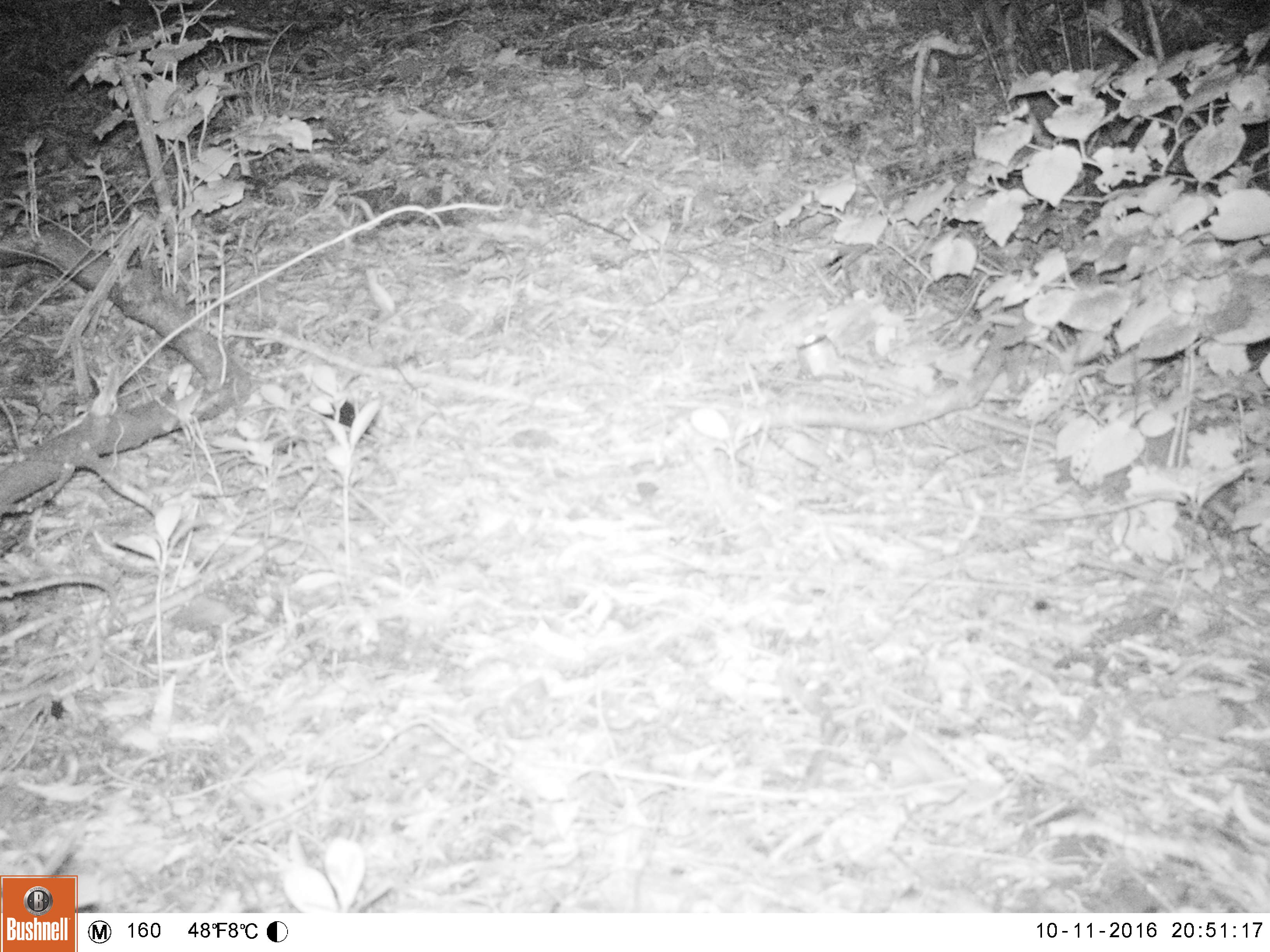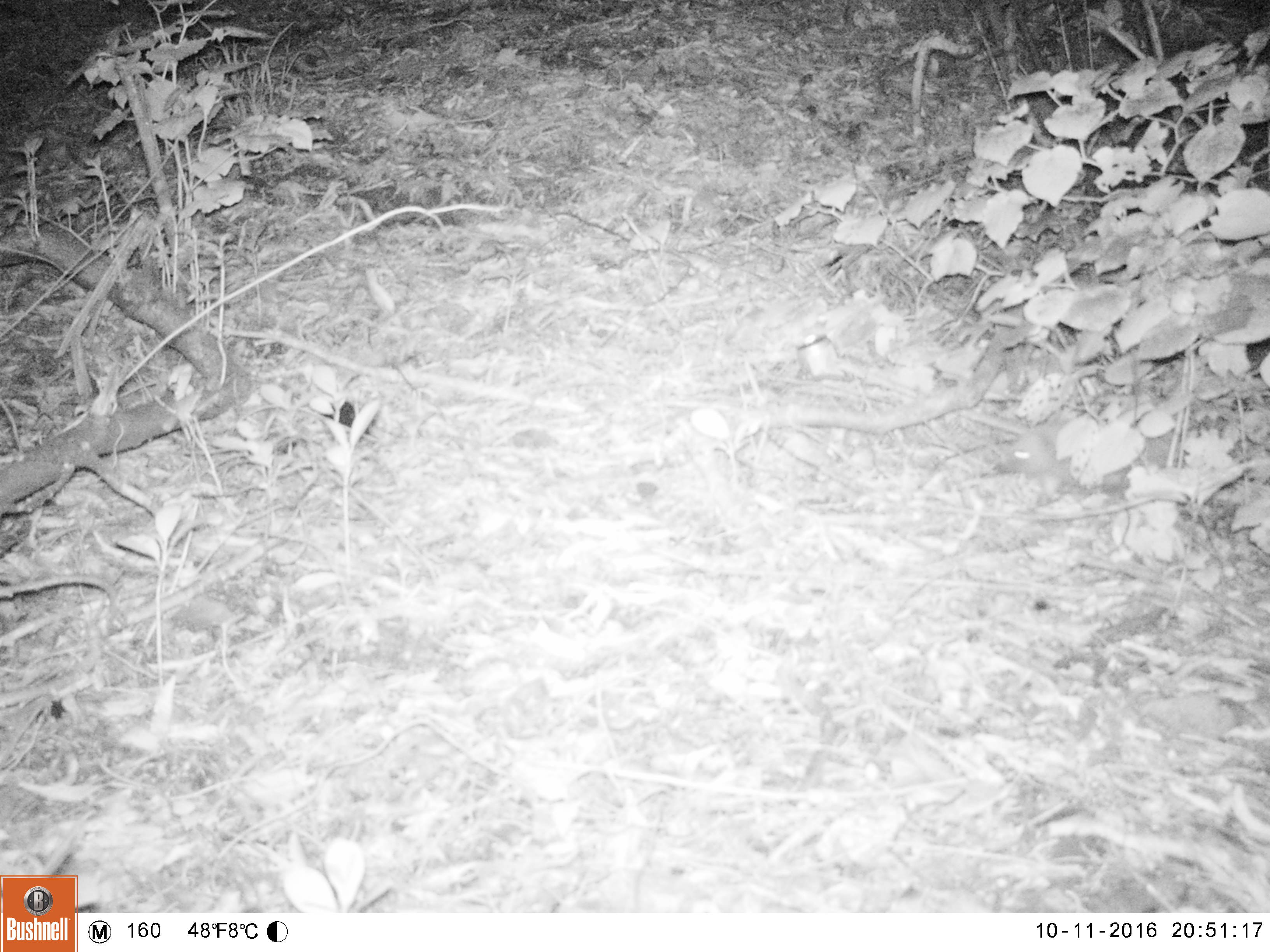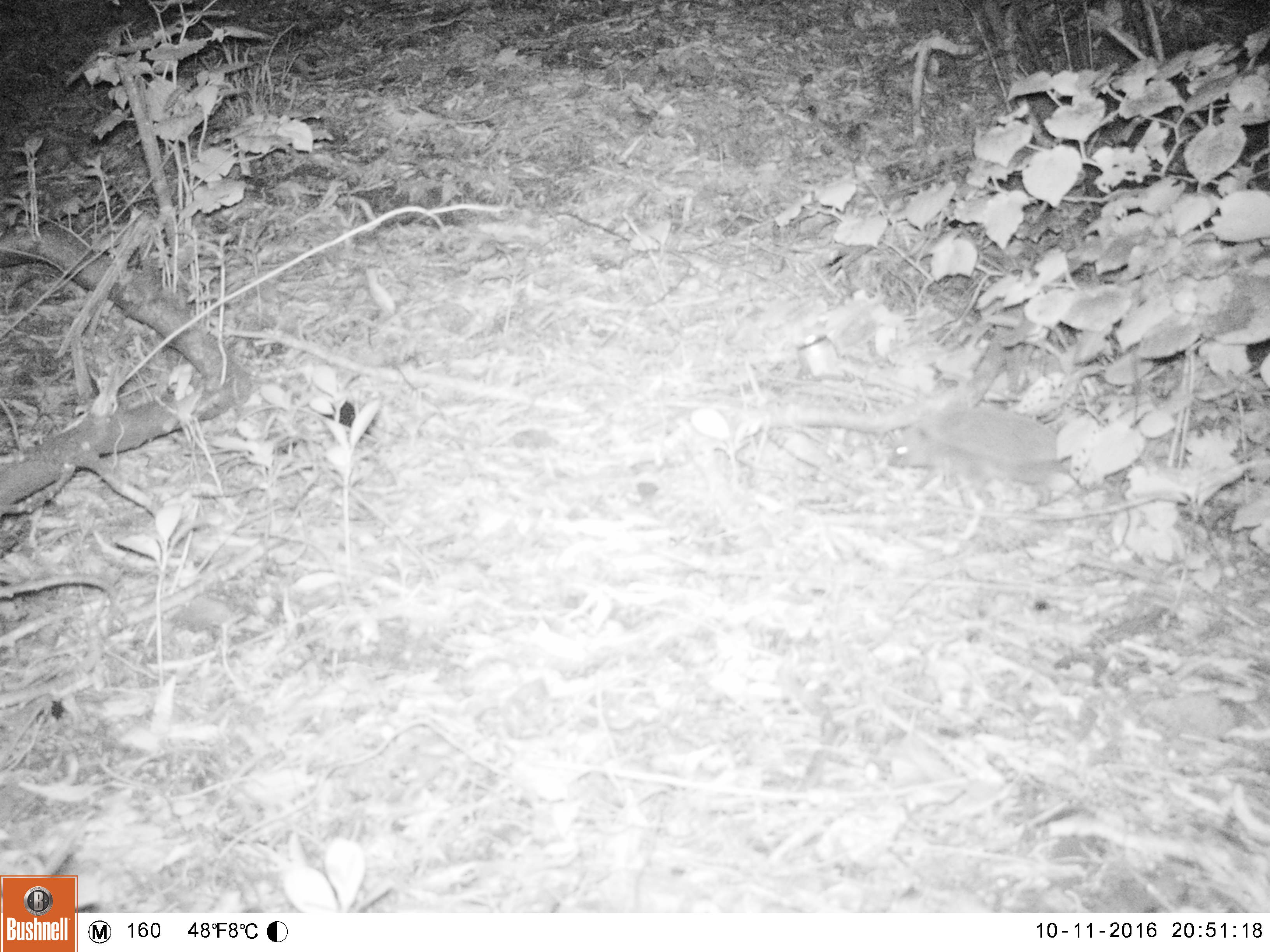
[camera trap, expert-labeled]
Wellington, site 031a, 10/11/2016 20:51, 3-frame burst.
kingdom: Animalia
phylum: Chordata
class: Mammalia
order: Eulipotyphla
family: Erinaceidae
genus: Erinaceus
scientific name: Erinaceus europaeus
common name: hedgehog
Hedgehog (Erinaceus europaeus).